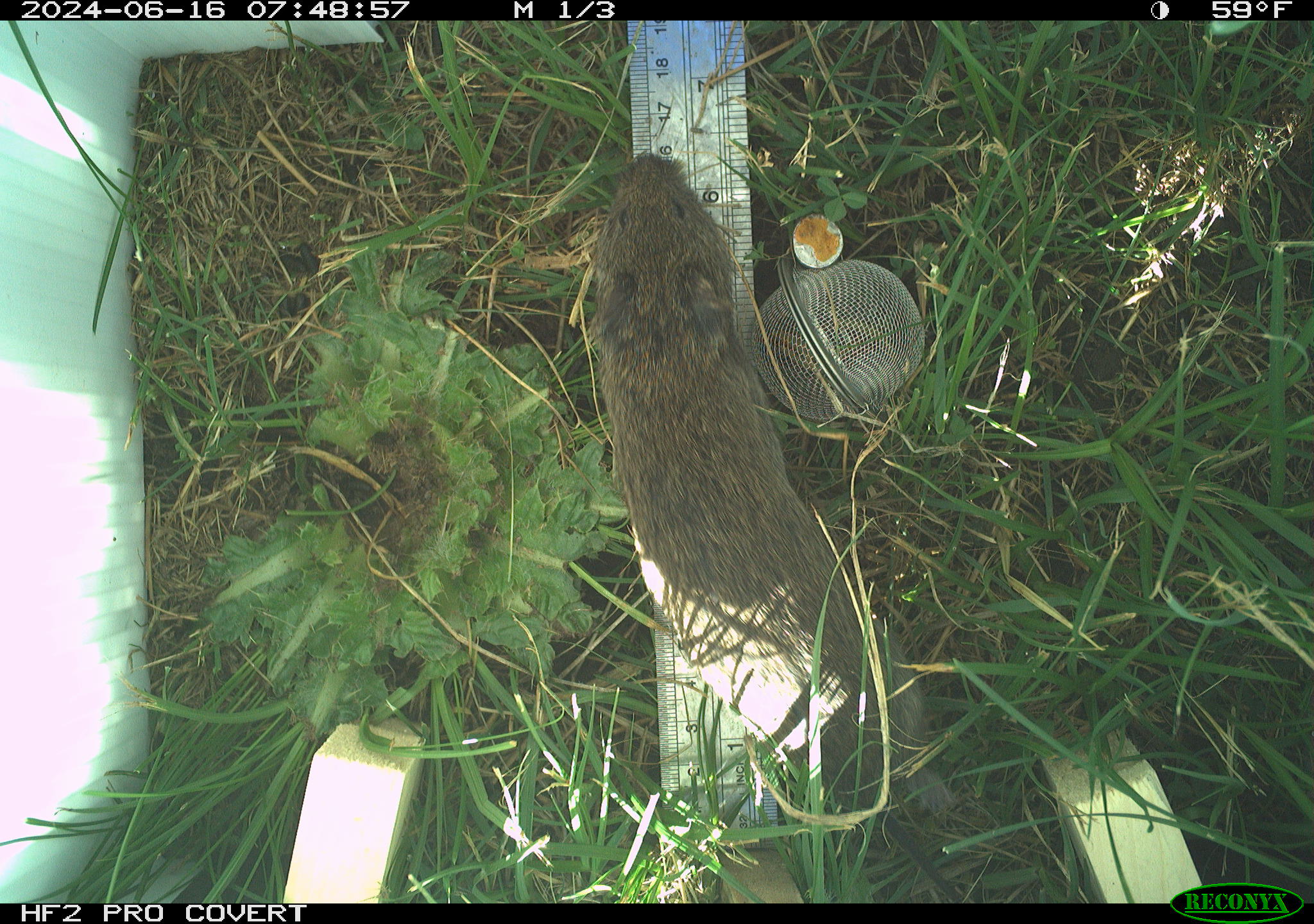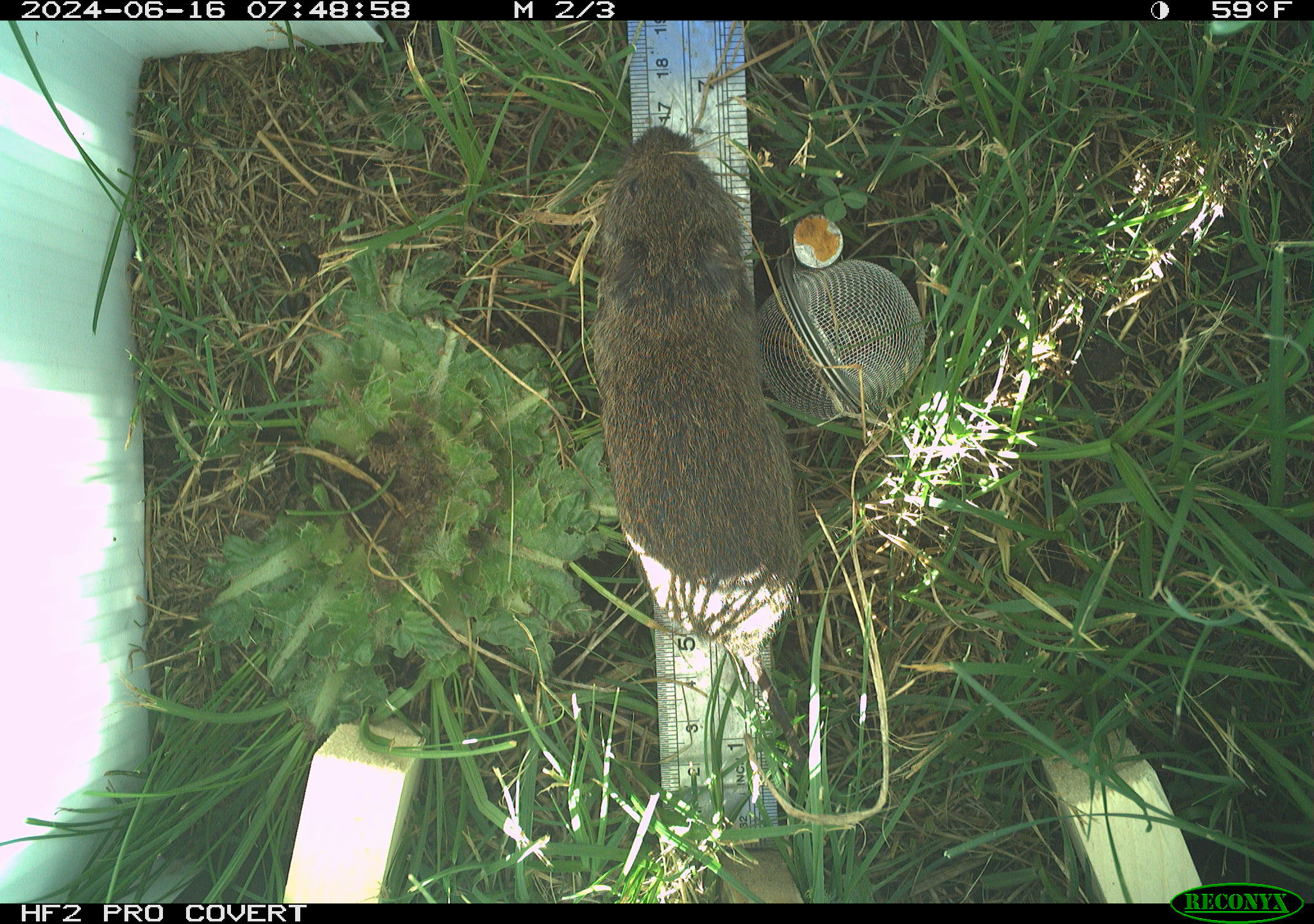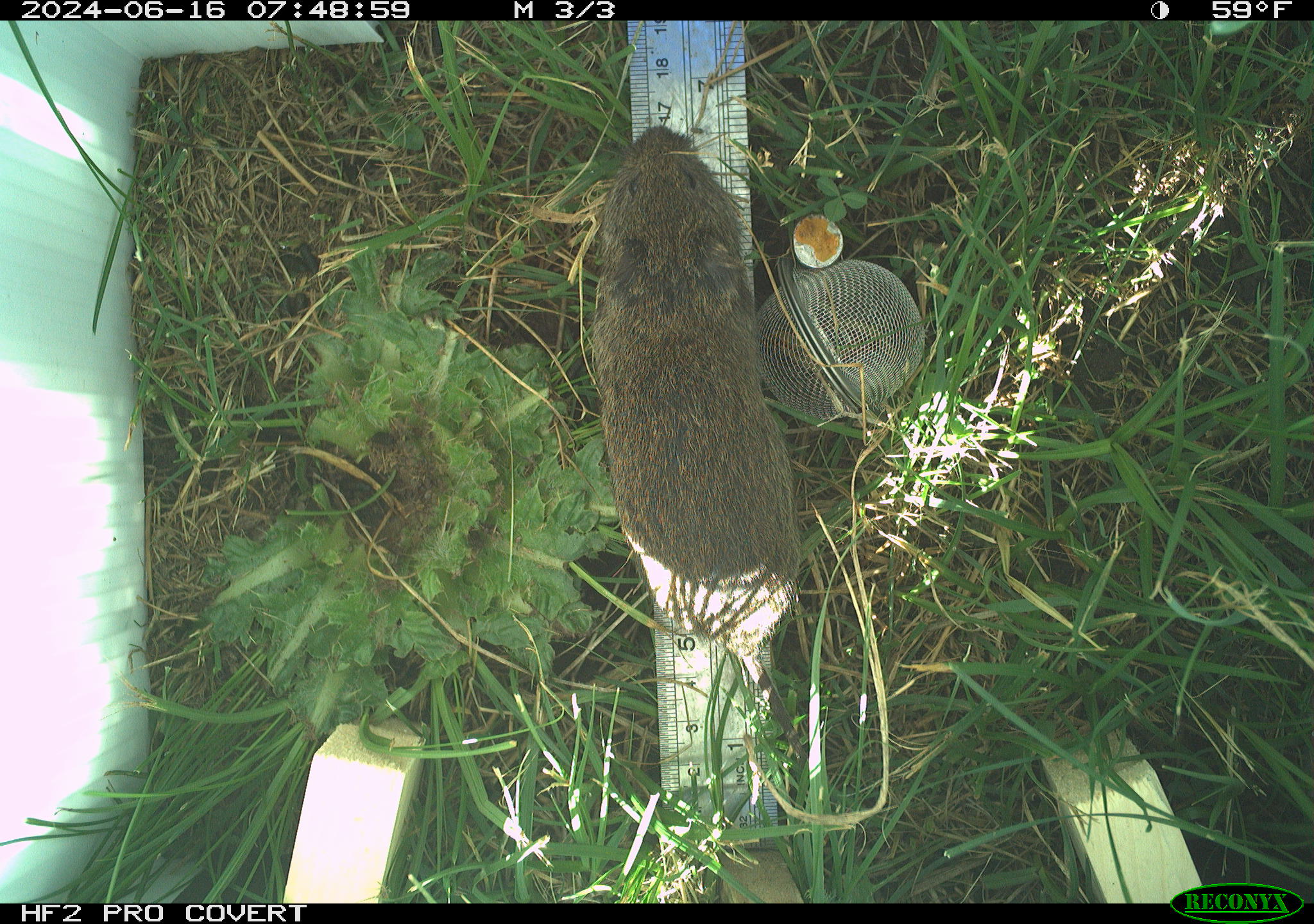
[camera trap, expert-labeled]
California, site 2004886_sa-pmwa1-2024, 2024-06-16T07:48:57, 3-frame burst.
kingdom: Animalia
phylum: Chordata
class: Mammalia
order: Rodentia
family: Cricetidae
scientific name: Arvicolinae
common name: voles, lemmings, and muskrats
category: arvicolinae subfamily